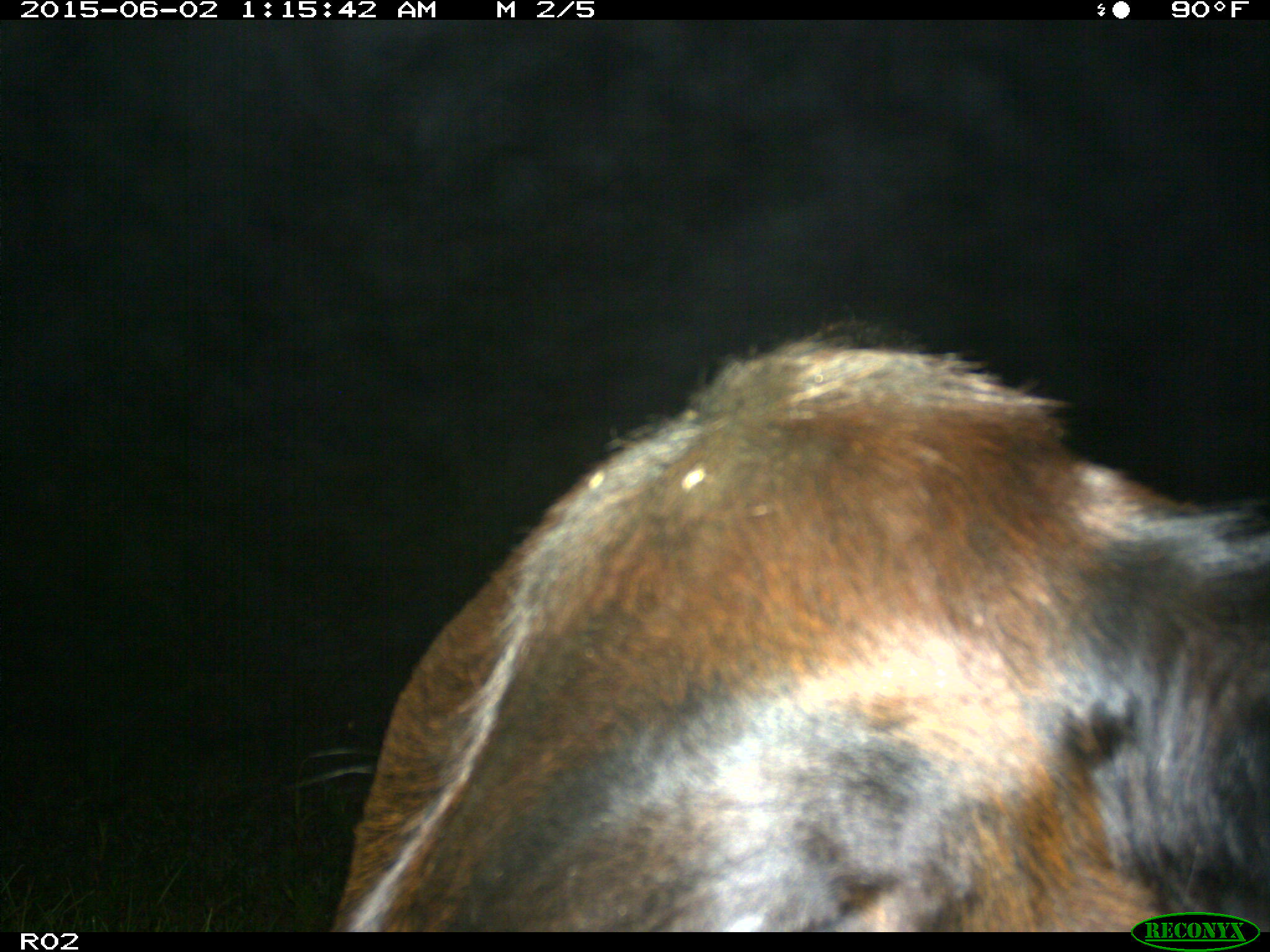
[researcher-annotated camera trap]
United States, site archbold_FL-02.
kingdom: Animalia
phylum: Chordata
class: Mammalia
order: Artiodactyla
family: Bovidae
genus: Bos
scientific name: Bos taurus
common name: domestic cow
Bos taurus (domestic cow).